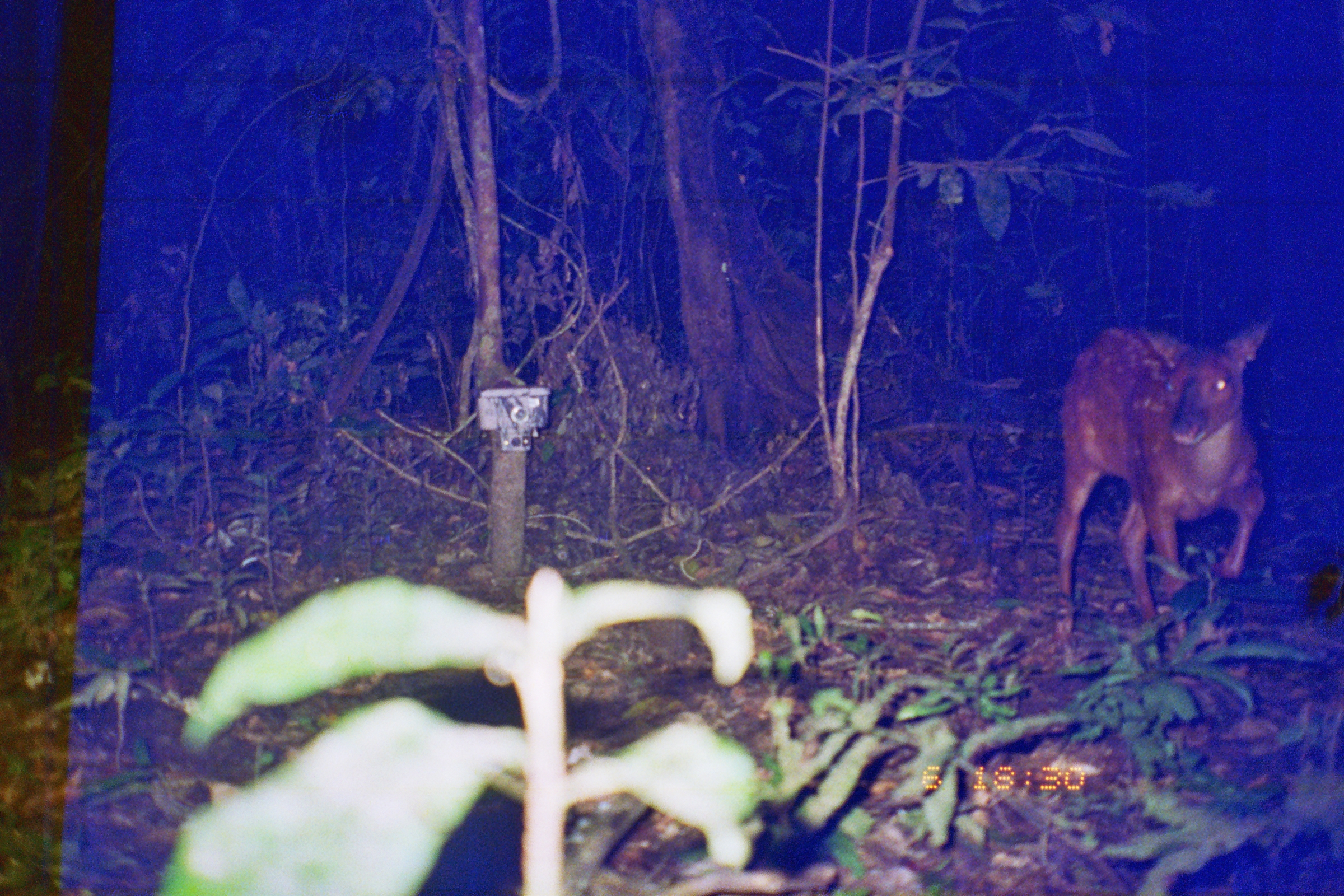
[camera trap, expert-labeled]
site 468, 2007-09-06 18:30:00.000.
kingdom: Animalia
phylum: Chordata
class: Mammalia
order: Artiodactyla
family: Cervidae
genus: Mazama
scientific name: Mazama americana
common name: red brocket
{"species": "Mazama americana (red brocket)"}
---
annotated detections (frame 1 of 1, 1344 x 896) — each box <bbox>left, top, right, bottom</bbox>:
mazama americana: <bbox>1048, 321, 1279, 643</bbox>